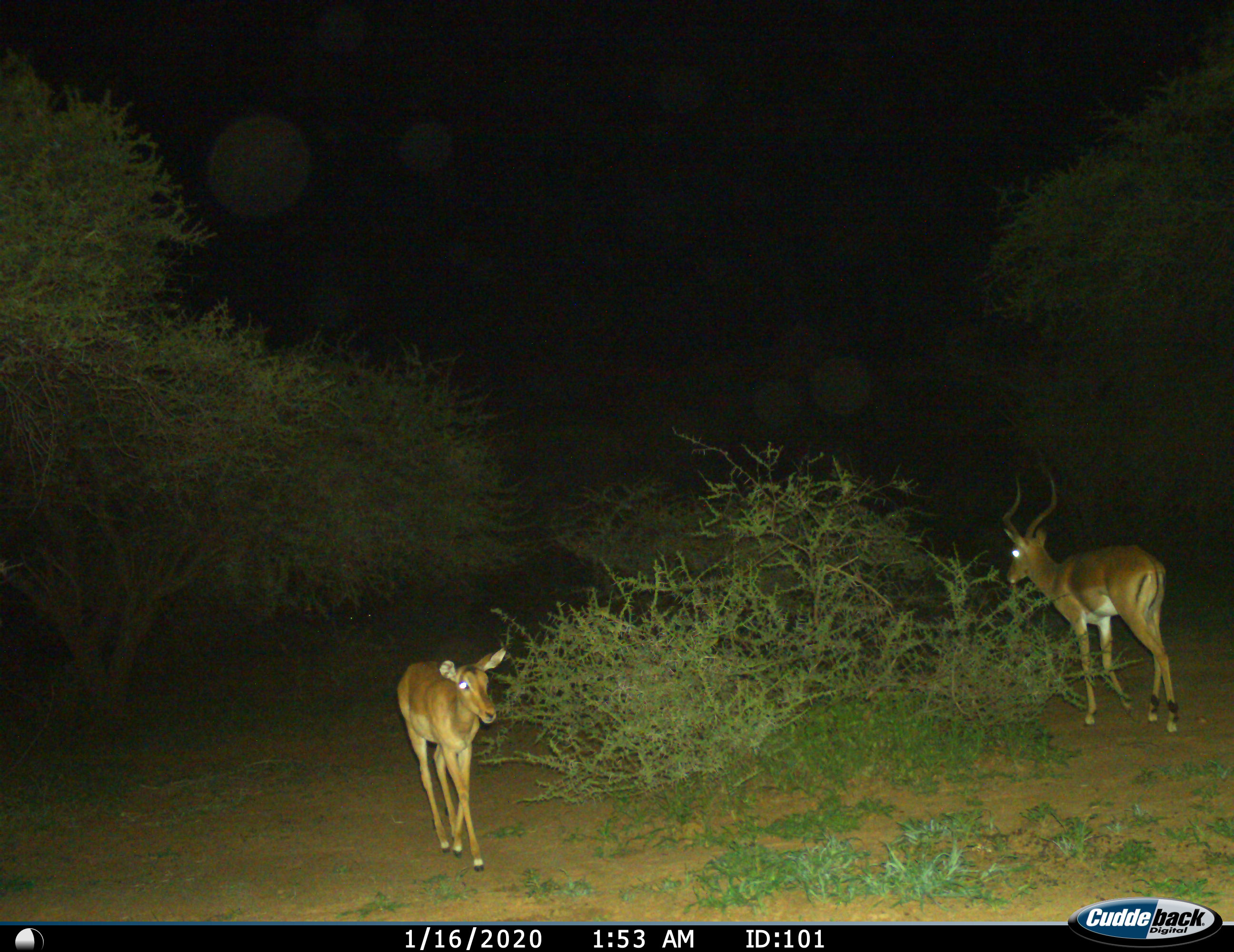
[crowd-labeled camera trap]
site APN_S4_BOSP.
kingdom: Animalia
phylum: Chordata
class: Mammalia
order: Artiodactyla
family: Bovidae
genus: Aepyceros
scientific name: Aepyceros melampus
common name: impala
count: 2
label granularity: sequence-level